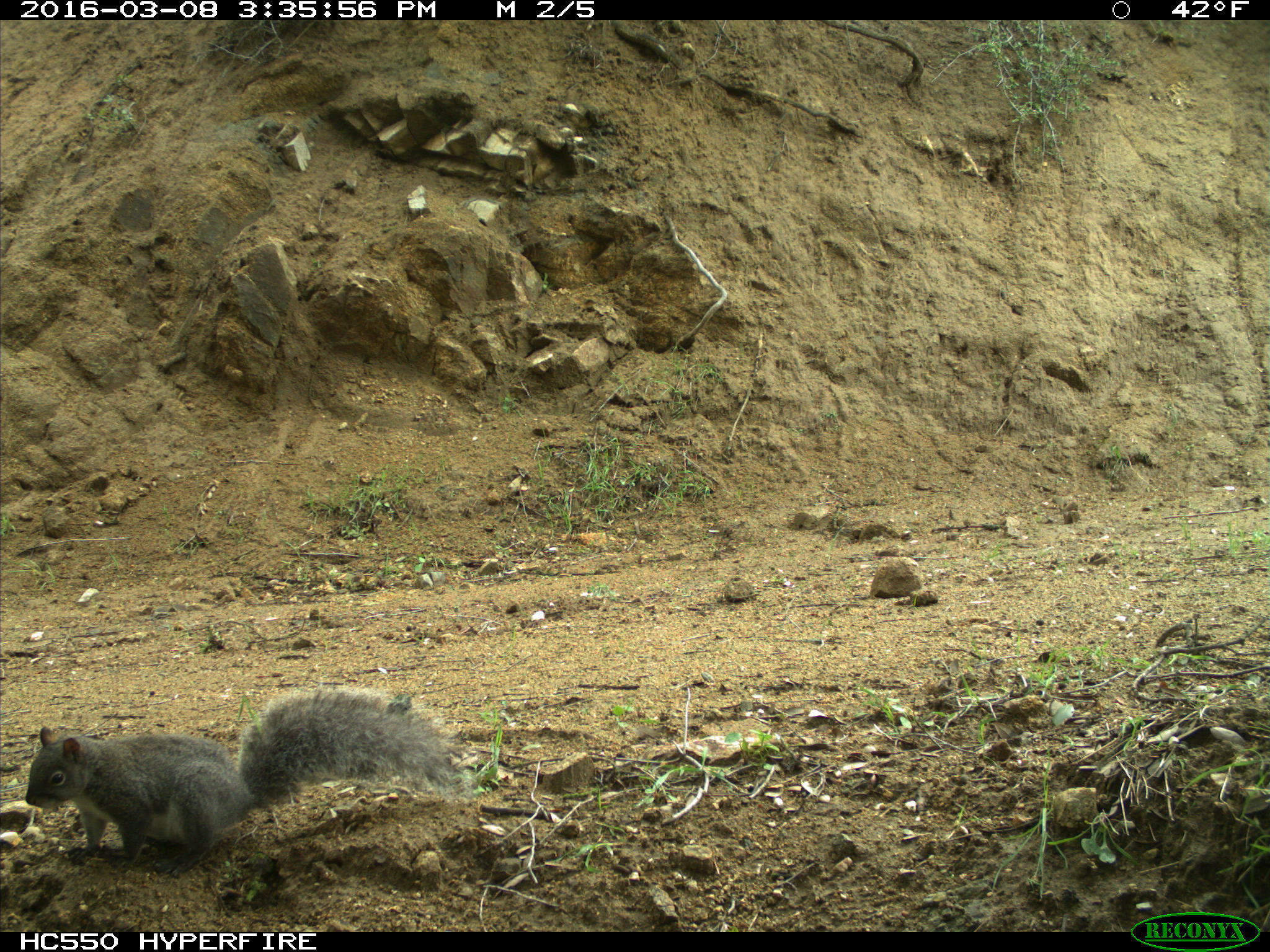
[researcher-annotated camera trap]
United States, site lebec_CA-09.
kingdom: Animalia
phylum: Chordata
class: Mammalia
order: Rodentia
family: Sciuridae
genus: Sciurus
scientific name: Sciurus carolinensis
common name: eastern gray squirrel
Sciurus carolinensis (eastern gray squirrel).